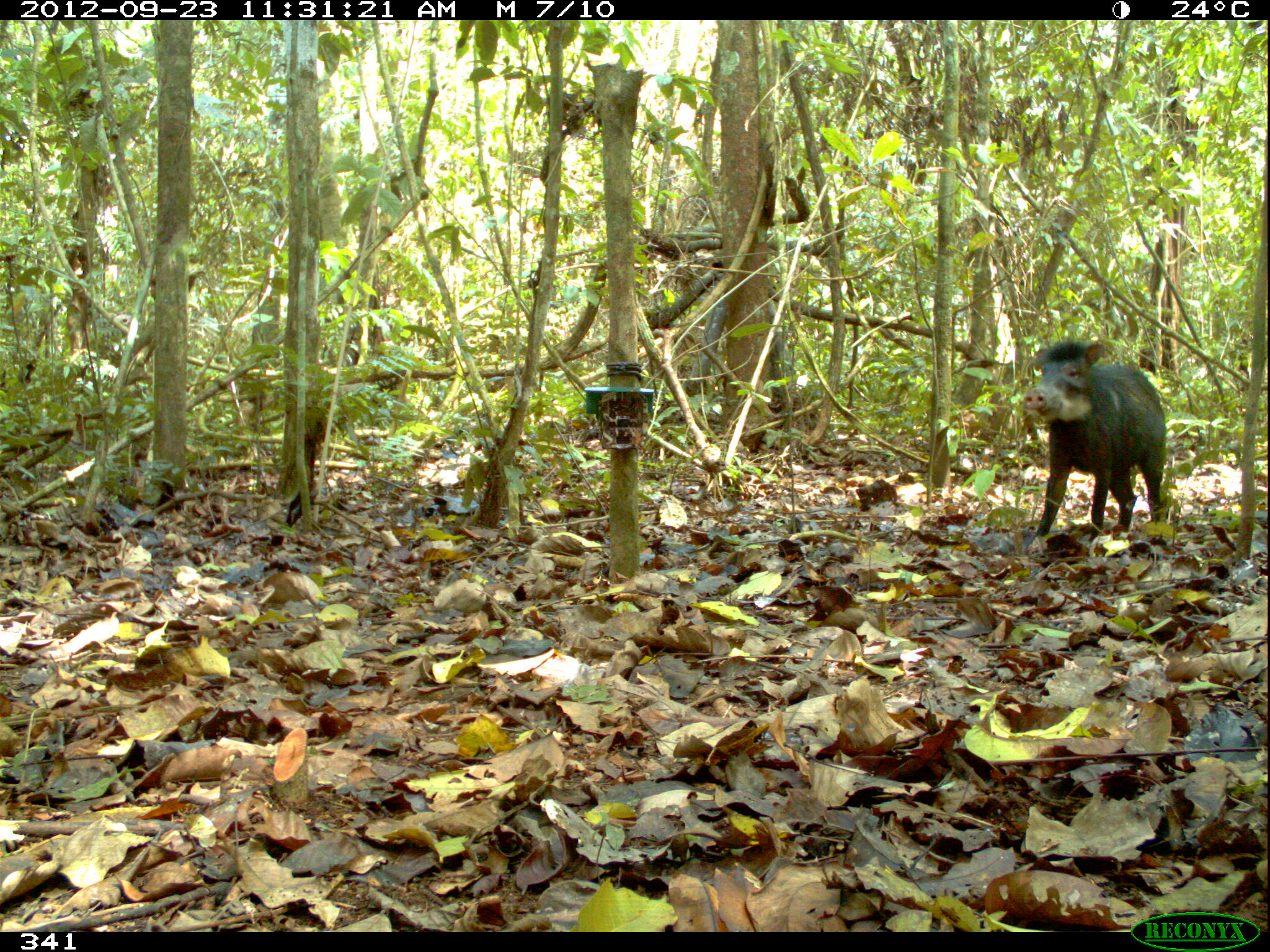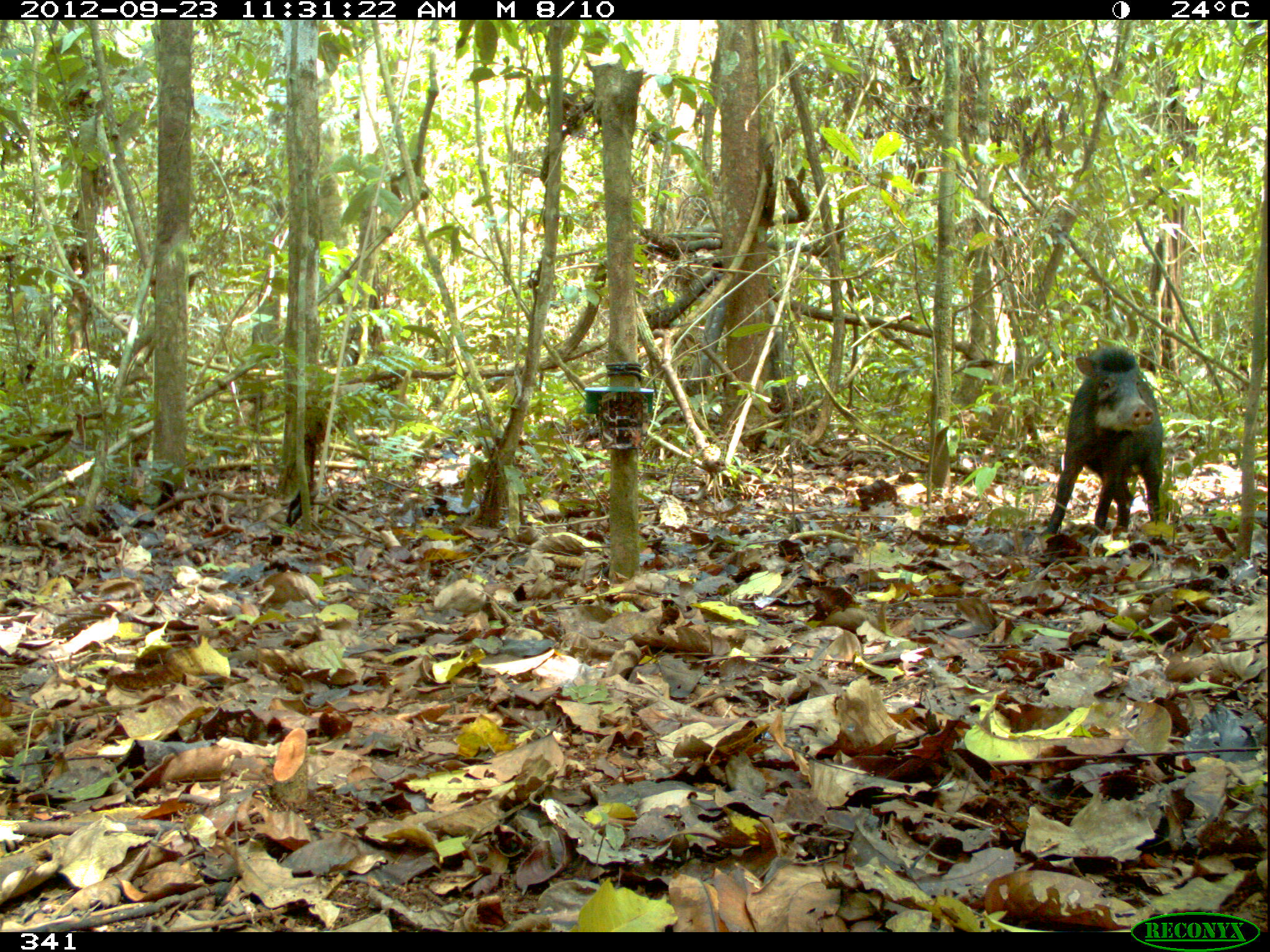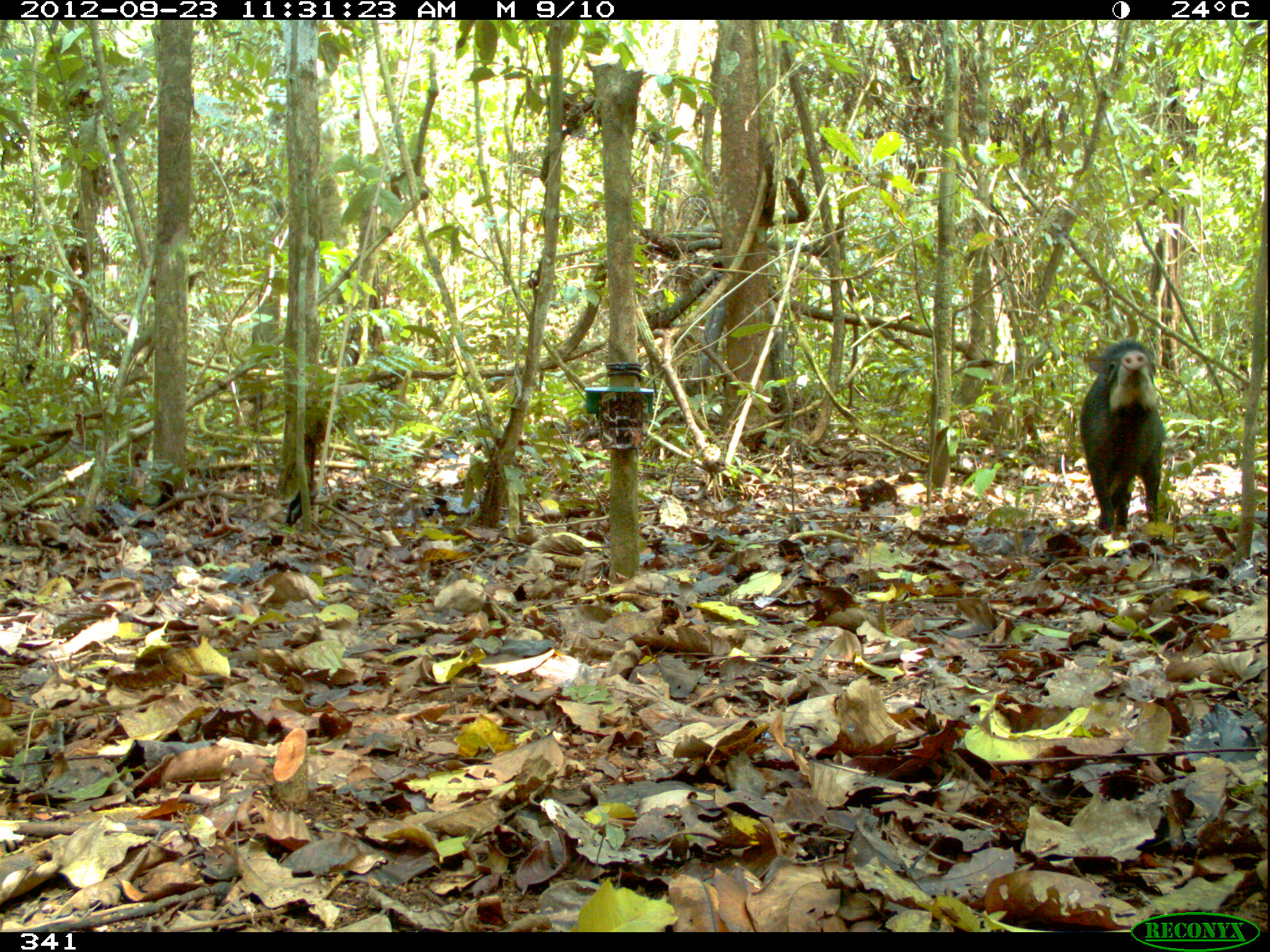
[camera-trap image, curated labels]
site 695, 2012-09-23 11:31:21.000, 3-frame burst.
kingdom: Animalia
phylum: Chordata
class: Mammalia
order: Artiodactyla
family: Tayassuidae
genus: Tayassu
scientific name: Tayassu pecari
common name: white-lipped peccary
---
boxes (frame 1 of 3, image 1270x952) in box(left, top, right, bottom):
tayassu pecari: box(1018, 338, 1167, 544)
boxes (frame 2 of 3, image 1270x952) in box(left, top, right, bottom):
tayassu pecari: box(1041, 346, 1163, 542)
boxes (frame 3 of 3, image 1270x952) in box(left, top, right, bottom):
tayassu pecari: box(1080, 337, 1163, 533)